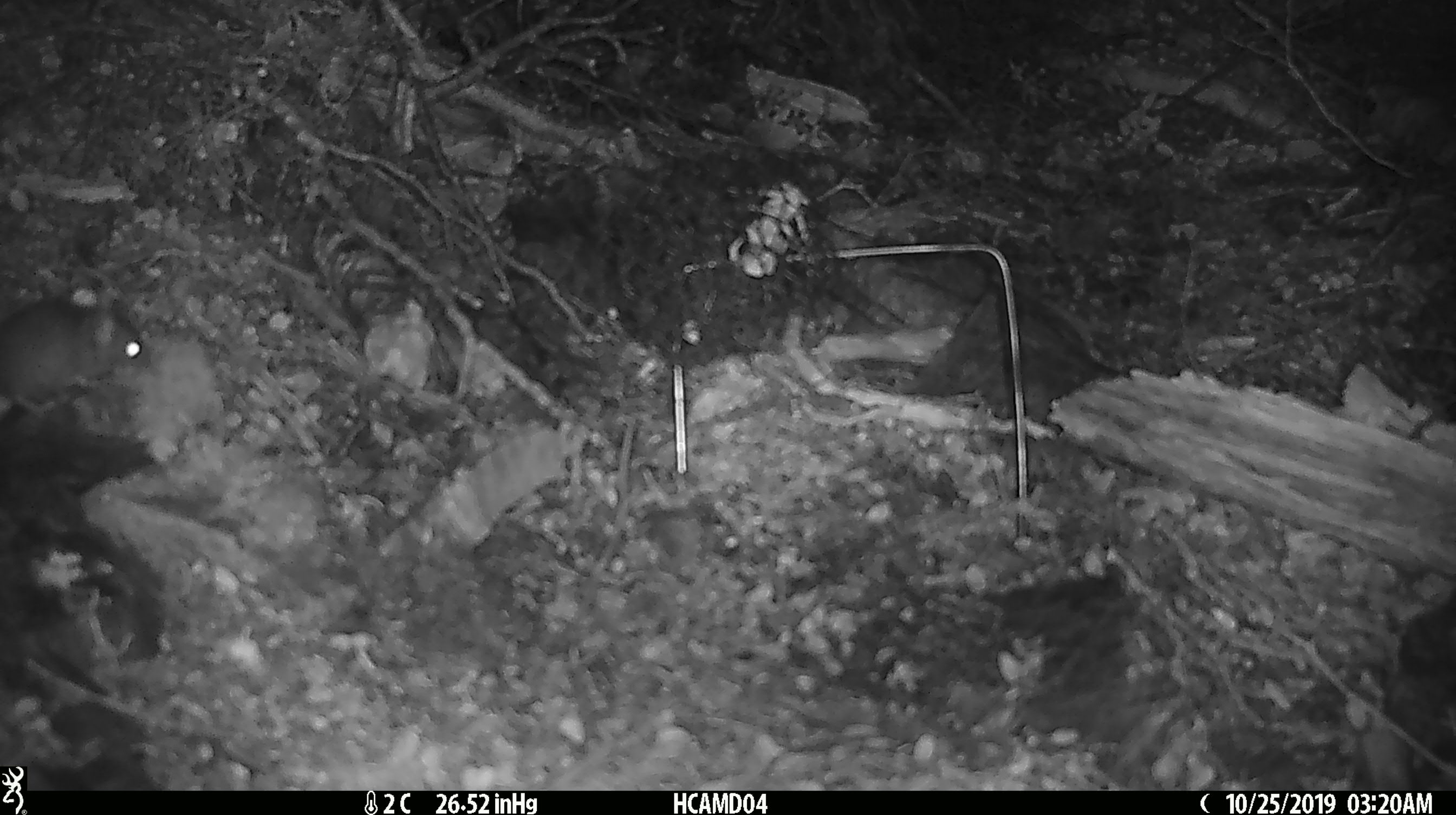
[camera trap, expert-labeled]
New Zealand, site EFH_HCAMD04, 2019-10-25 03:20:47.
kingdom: Animalia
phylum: Chordata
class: Mammalia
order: Rodentia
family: Muridae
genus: Mus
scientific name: Mus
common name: mouse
Mouse (Mus).